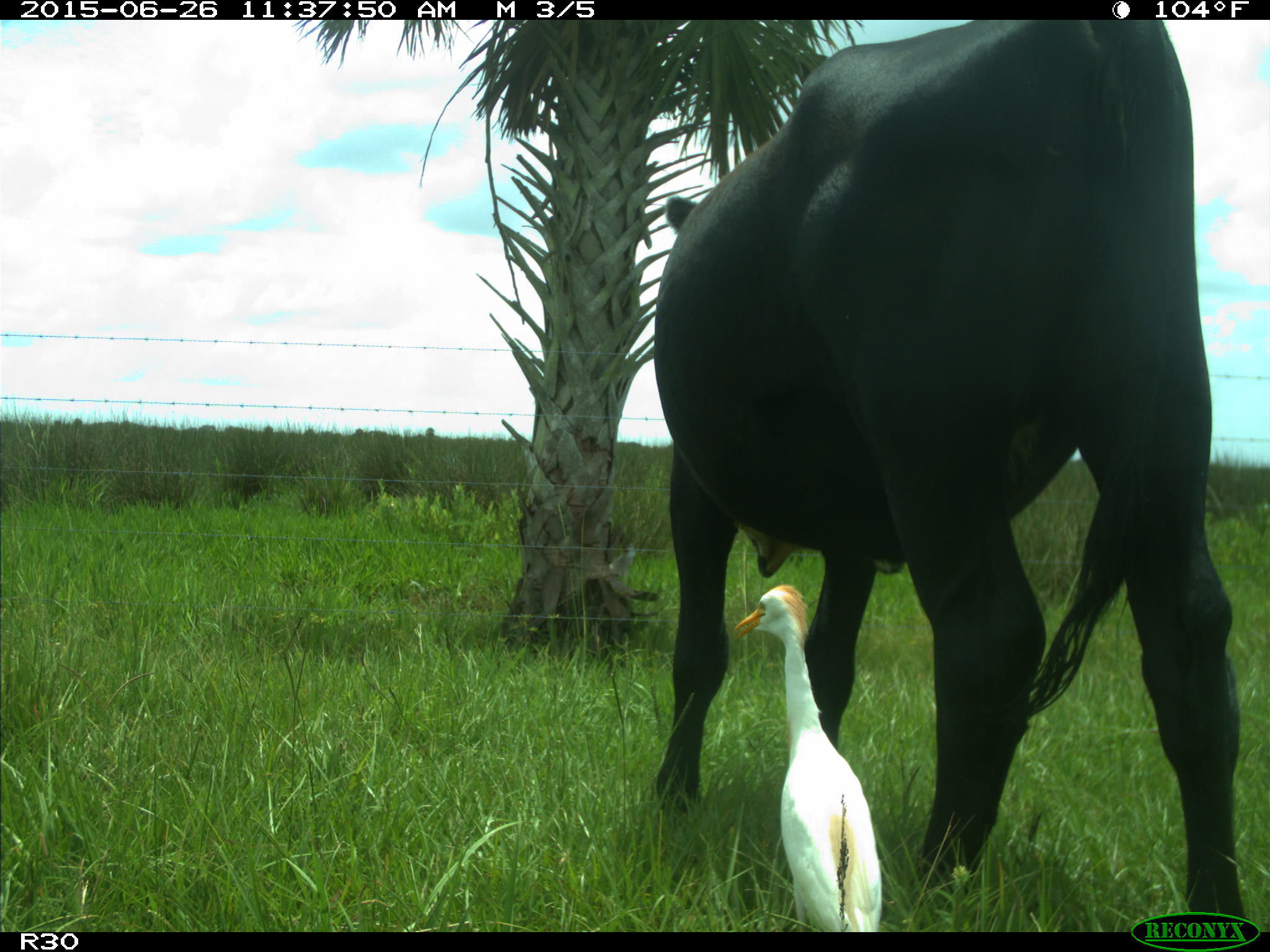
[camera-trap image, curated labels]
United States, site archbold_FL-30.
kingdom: Animalia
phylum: Chordata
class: Mammalia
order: Artiodactyla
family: Bovidae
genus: Bos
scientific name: Bos taurus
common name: domestic cow